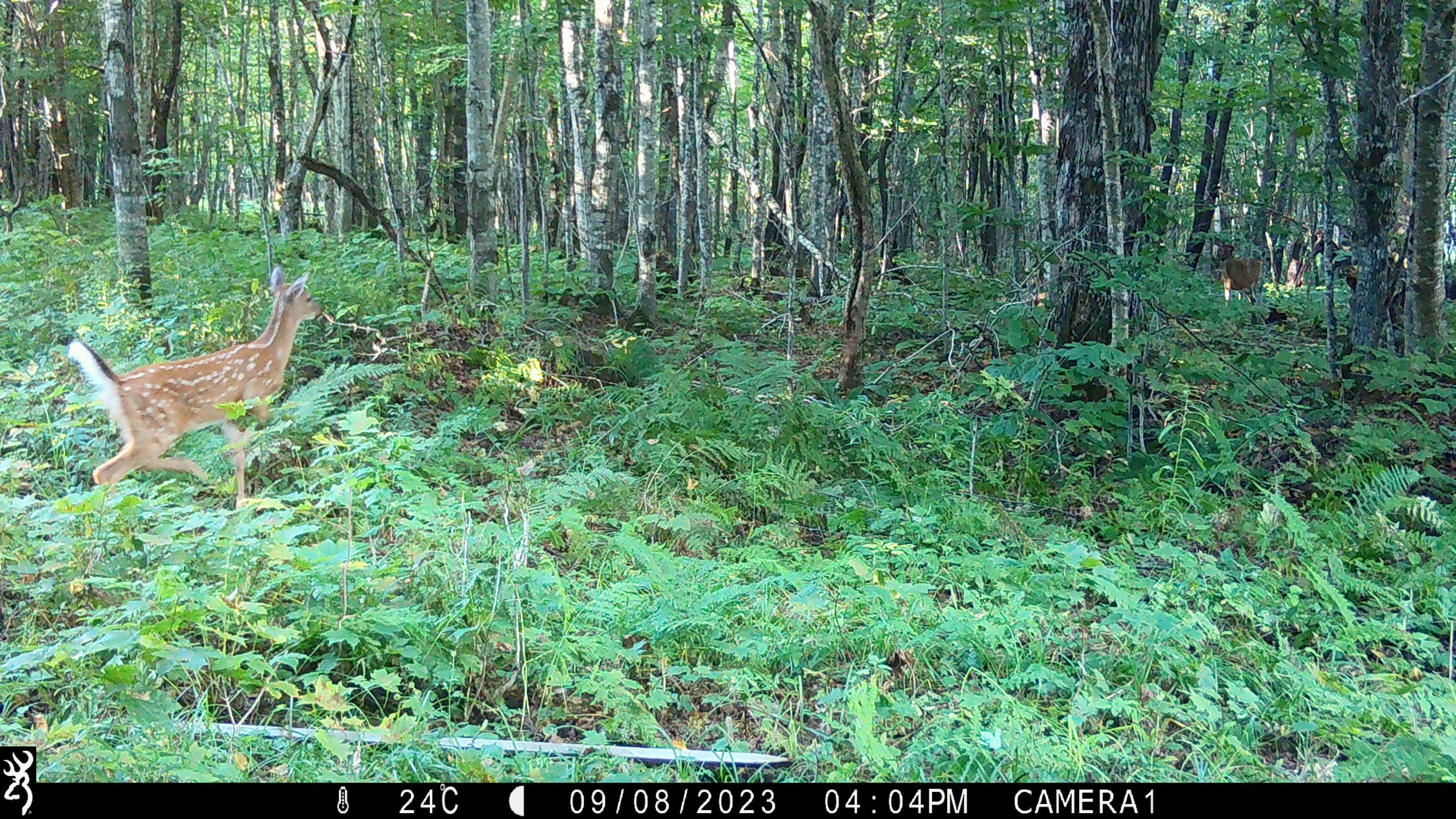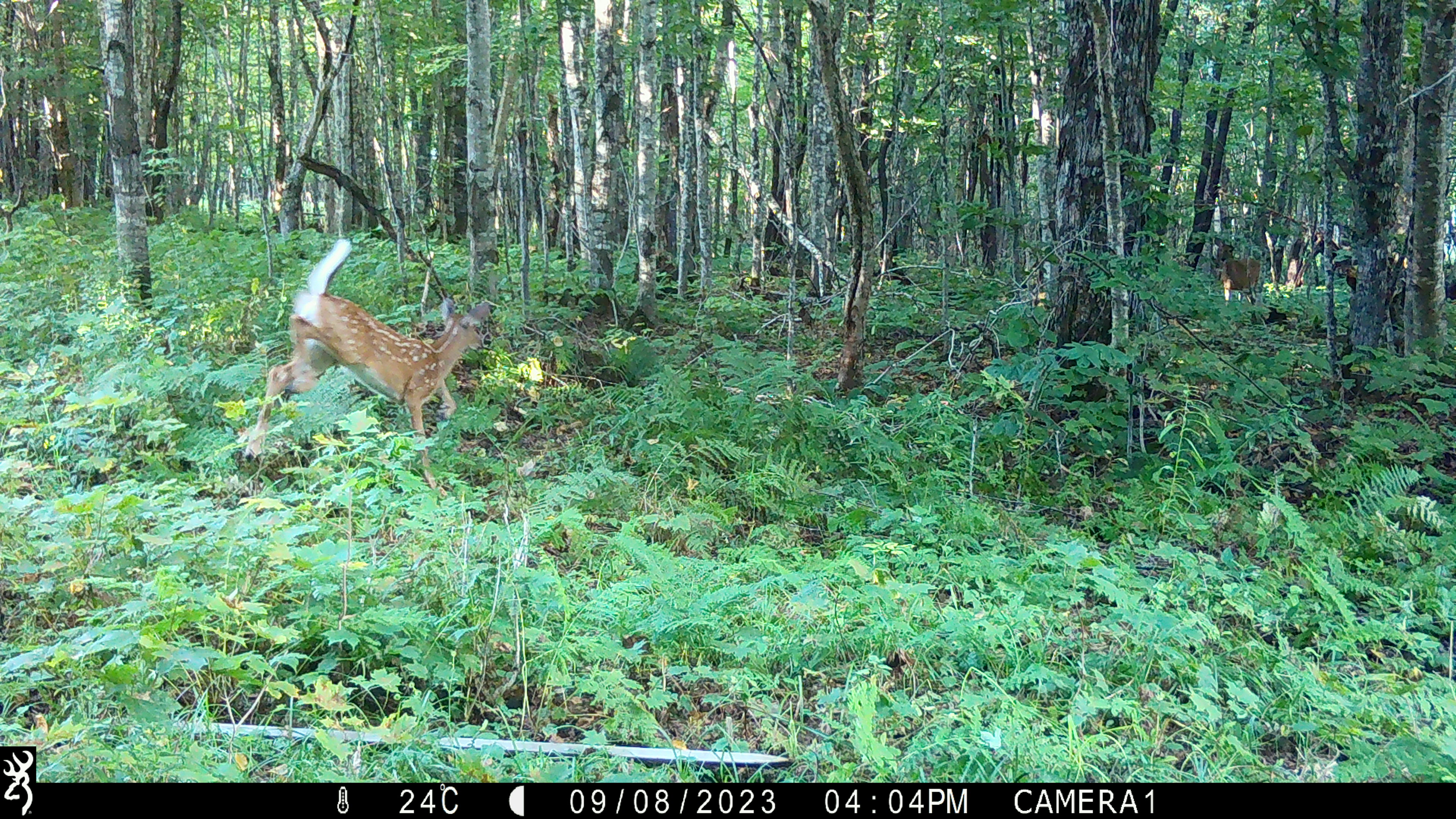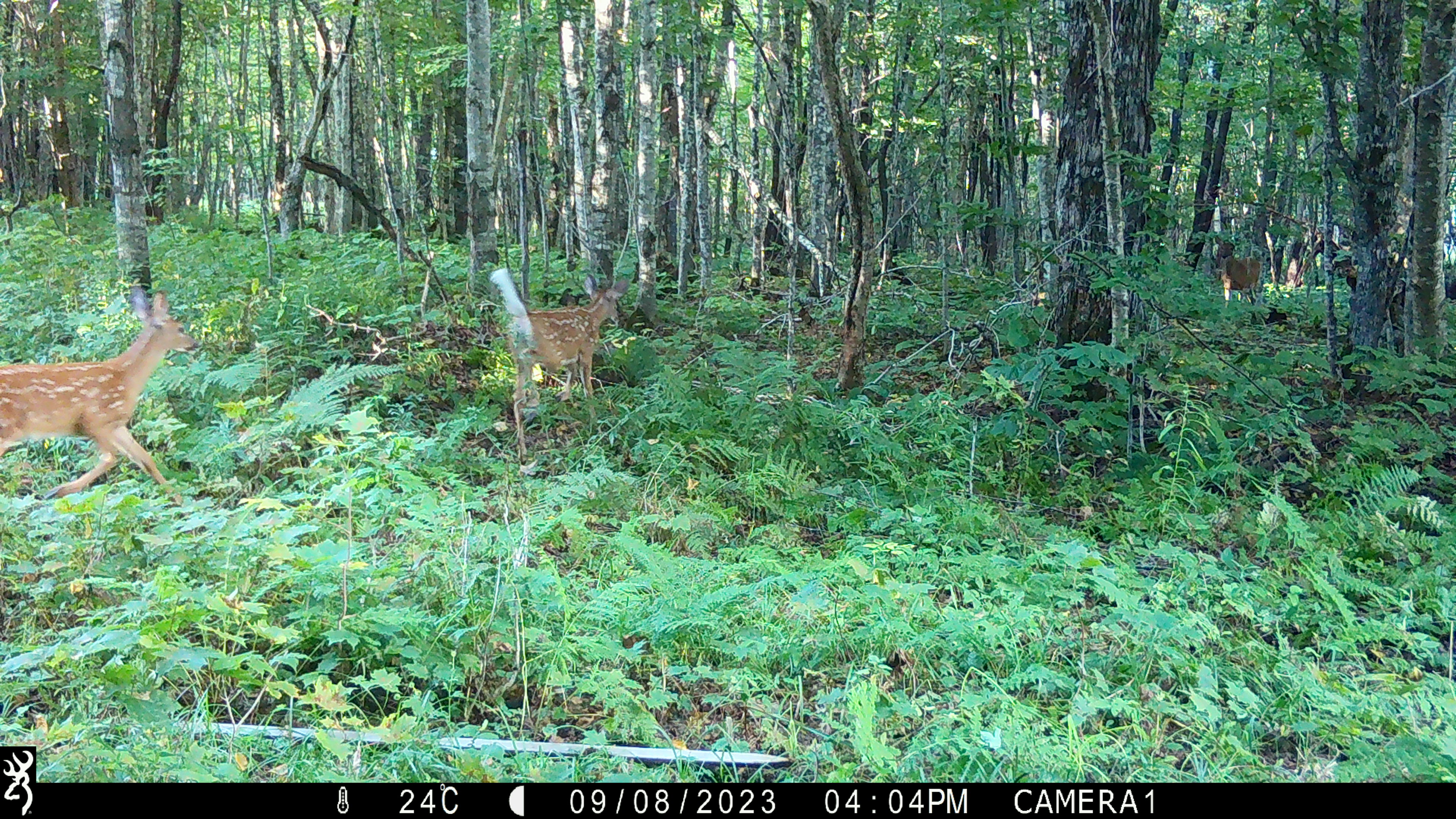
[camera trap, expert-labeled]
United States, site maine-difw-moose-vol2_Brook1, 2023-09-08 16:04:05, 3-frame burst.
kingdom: Animalia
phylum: Chordata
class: Mammalia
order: Artiodactyla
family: Cervidae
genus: Odocoileus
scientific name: Odocoileus virginianus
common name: white-tailed deer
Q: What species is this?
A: White-tailed deer (Odocoileus virginianus).